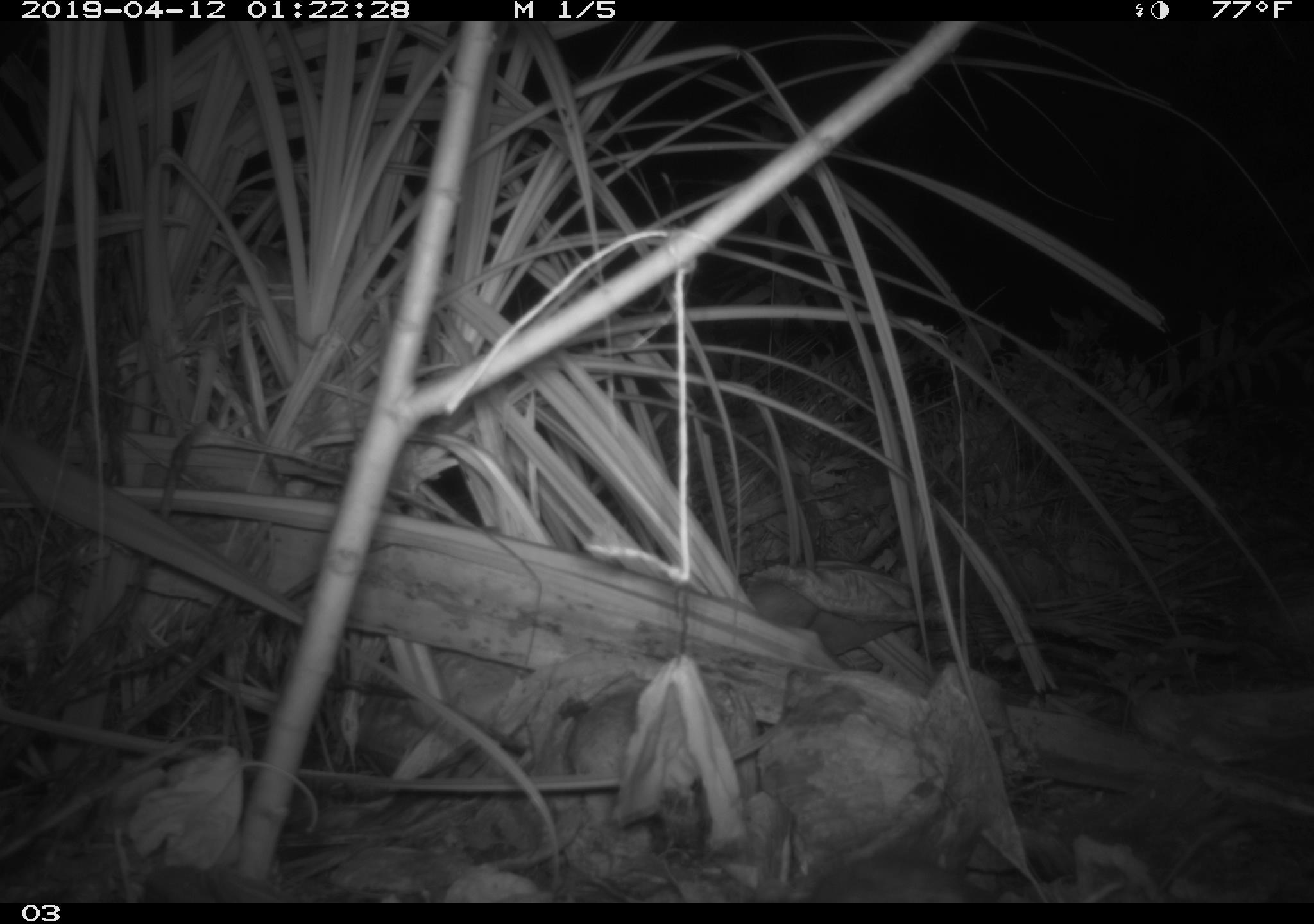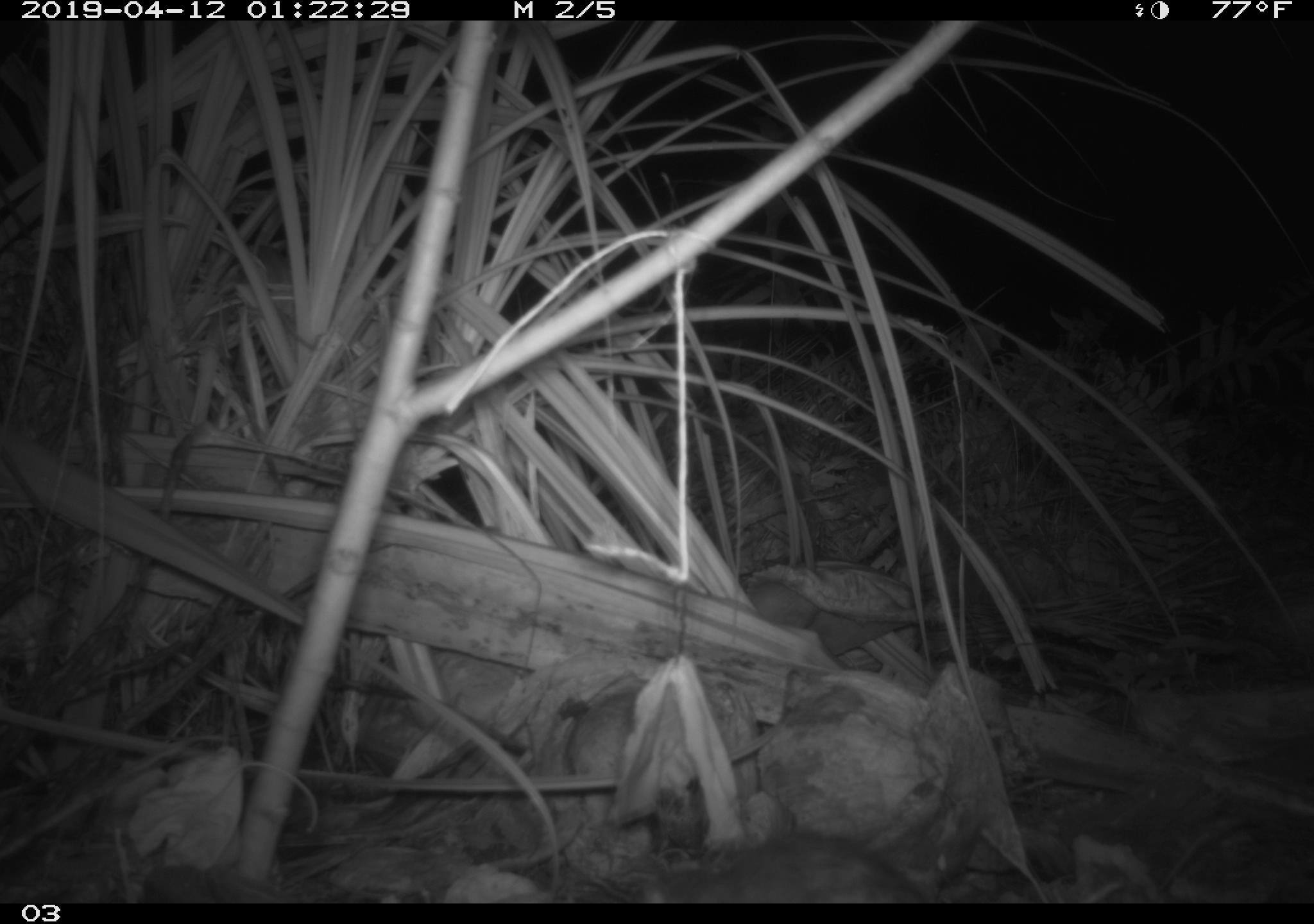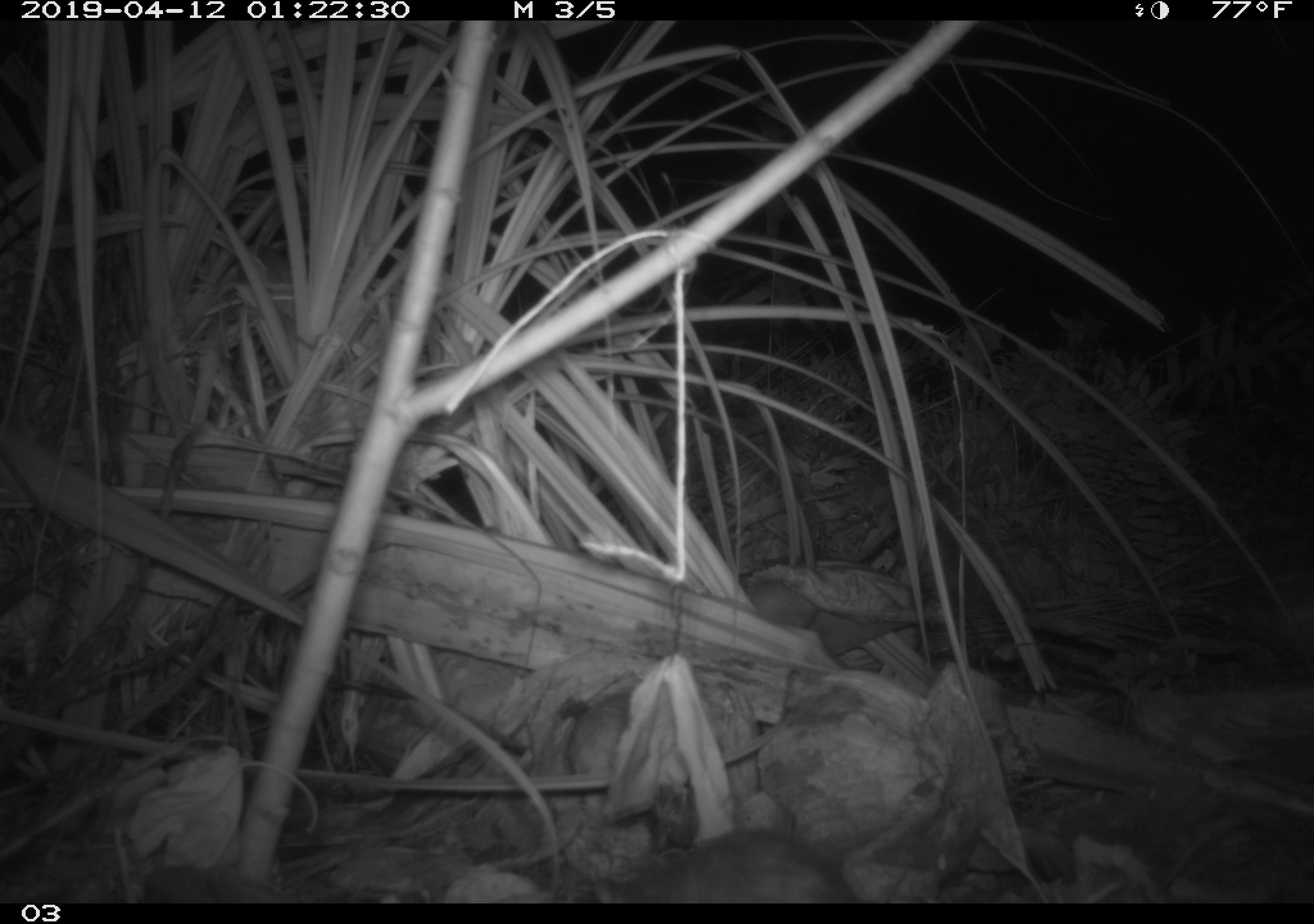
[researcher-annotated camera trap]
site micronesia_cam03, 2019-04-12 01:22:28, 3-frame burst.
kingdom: Animalia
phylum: Chordata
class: Mammalia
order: Rodentia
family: Muridae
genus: Rattus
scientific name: Rattus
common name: rat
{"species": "rat (Rattus)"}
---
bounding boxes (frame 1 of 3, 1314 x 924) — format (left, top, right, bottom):
rat: (783, 855, 985, 902)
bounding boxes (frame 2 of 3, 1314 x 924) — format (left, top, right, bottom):
rat: (624, 832, 935, 902)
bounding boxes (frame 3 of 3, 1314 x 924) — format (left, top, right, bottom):
rat: (598, 827, 860, 903)